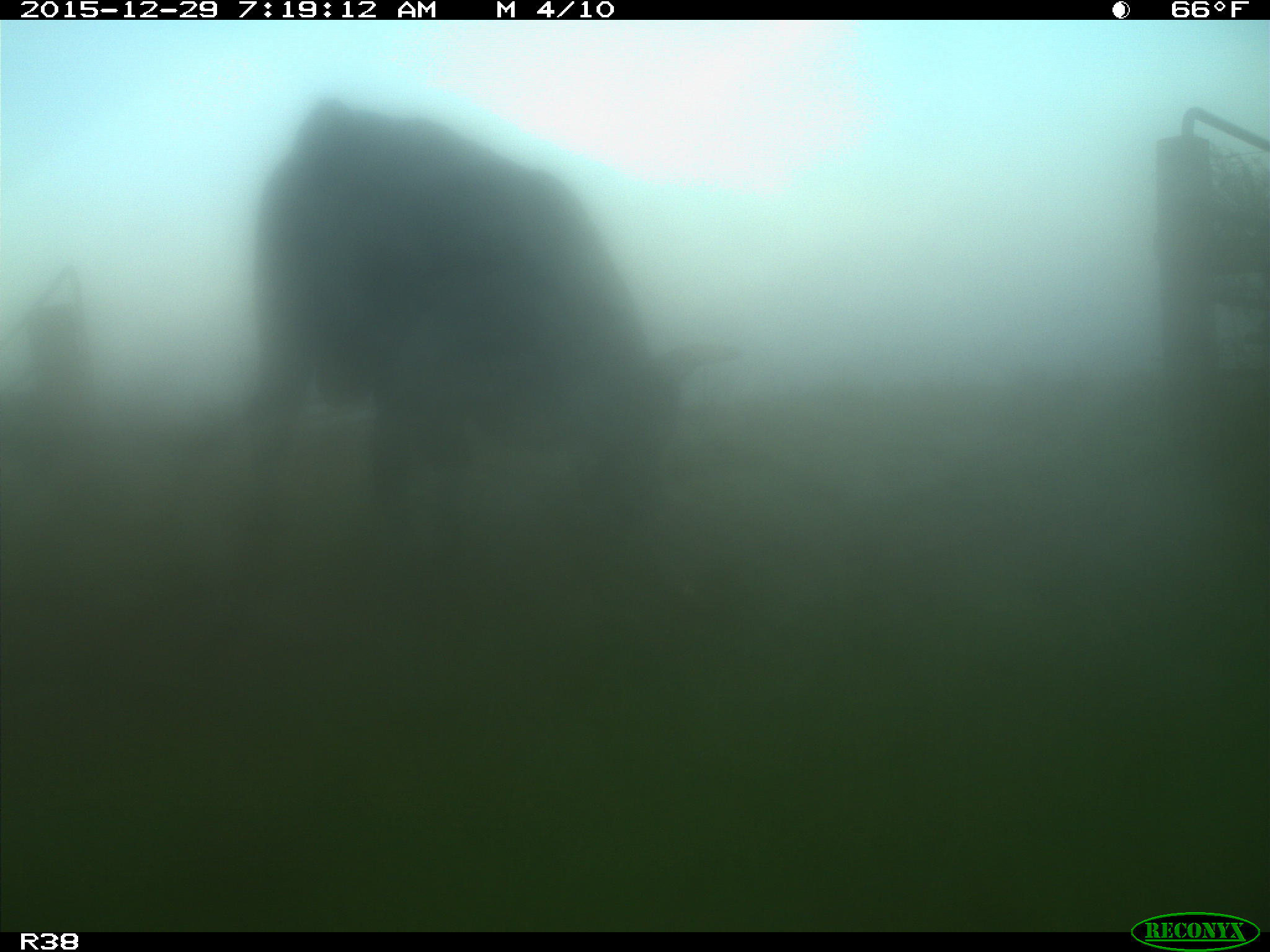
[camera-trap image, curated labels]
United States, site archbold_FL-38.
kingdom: Animalia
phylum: Chordata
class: Mammalia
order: Artiodactyla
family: Bovidae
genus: Bos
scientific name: Bos taurus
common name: domestic cow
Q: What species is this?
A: Bos taurus (domestic cow).